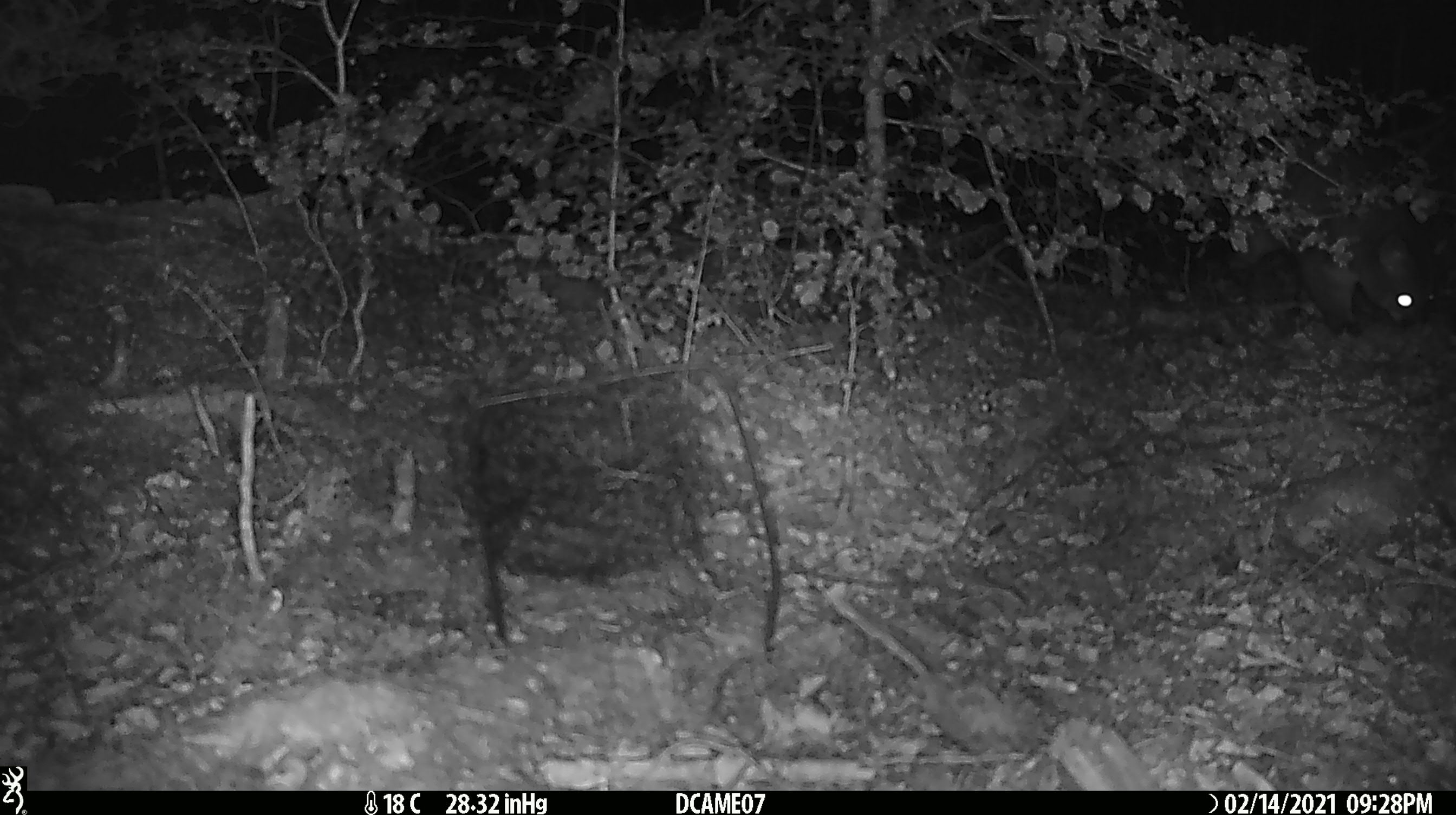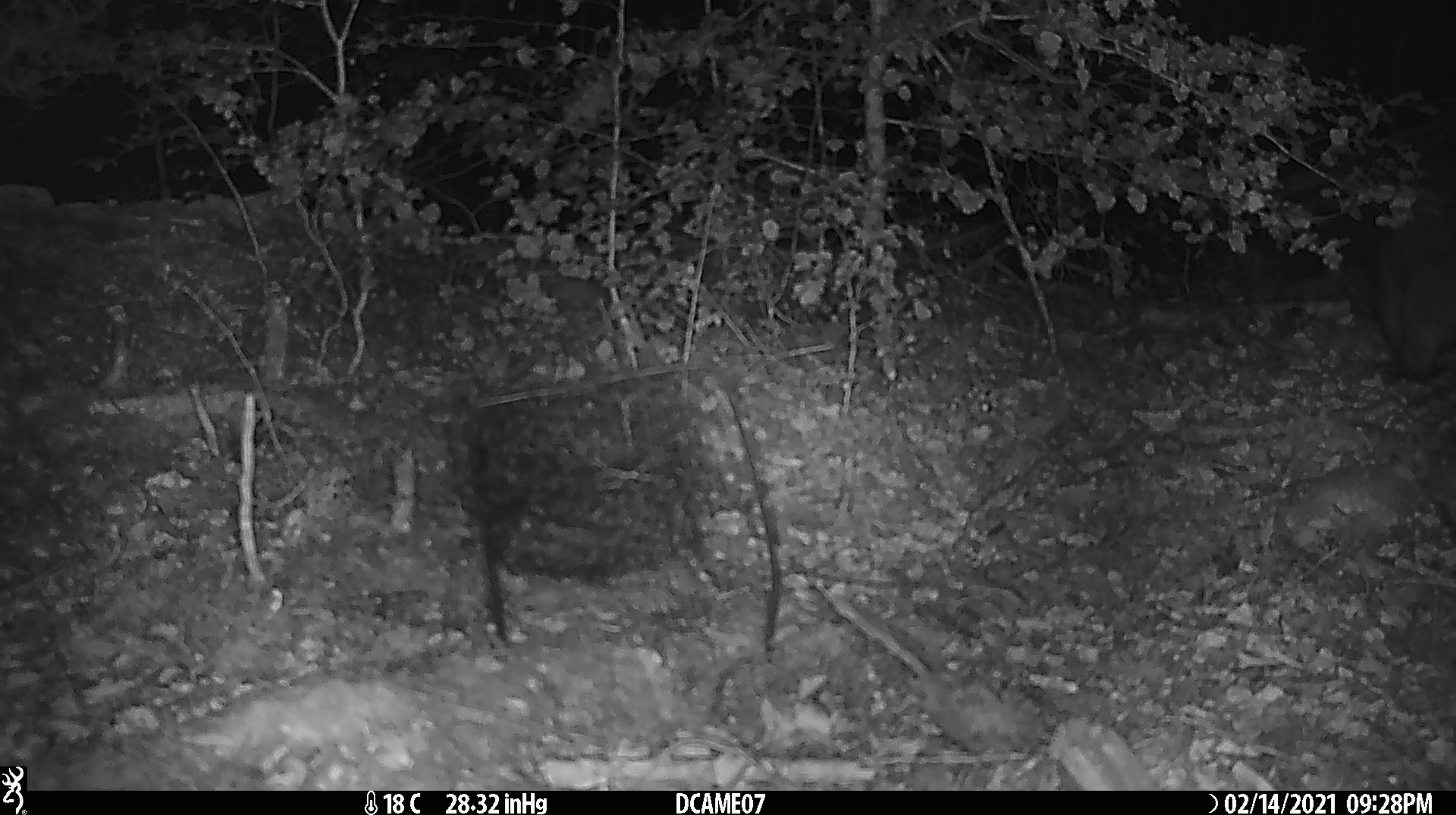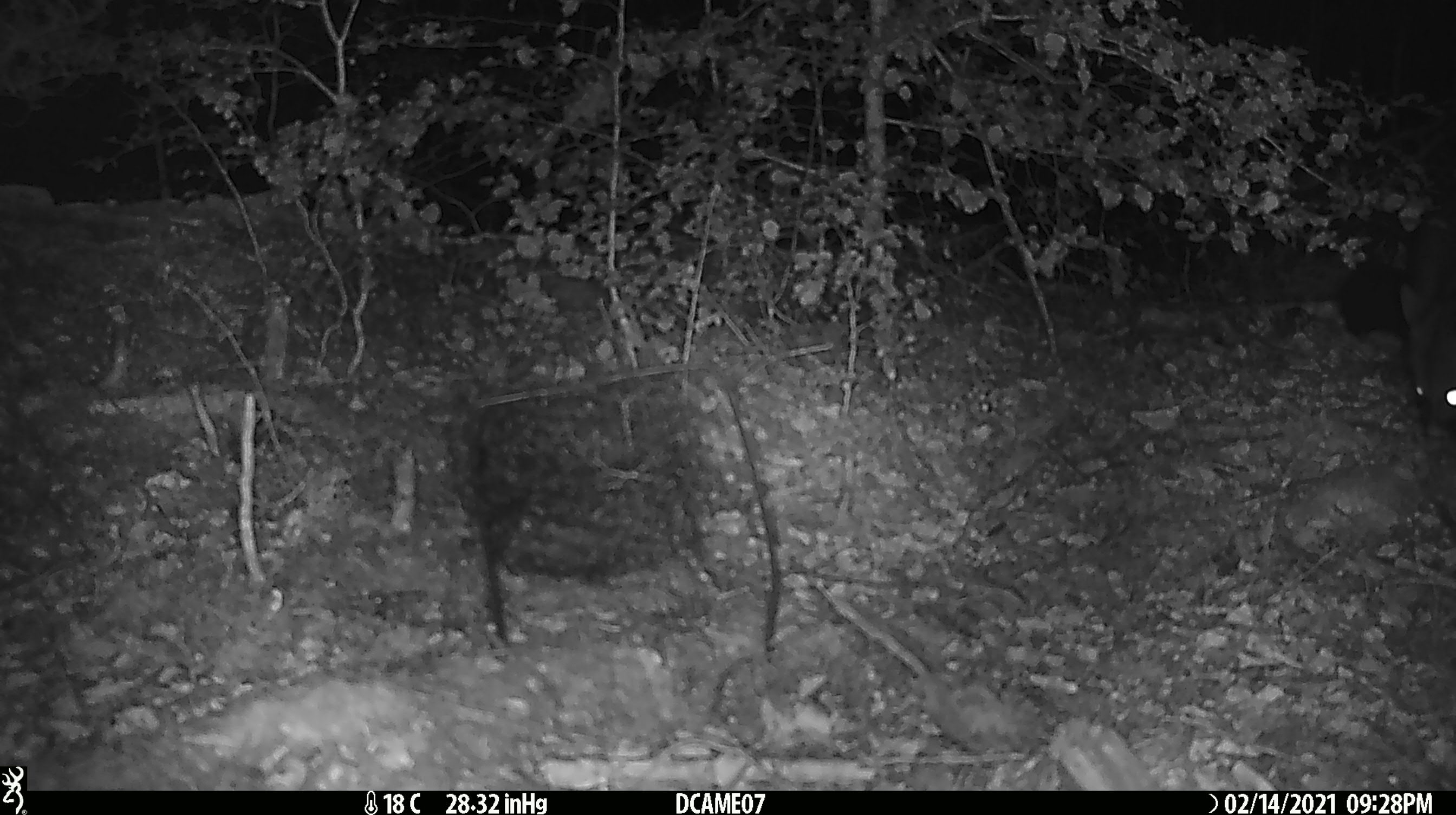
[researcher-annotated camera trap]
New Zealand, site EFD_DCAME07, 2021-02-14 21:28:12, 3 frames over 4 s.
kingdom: Animalia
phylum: Chordata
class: Mammalia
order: Diprotodontia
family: Phalangeridae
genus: Trichosurus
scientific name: Trichosurus vulpecula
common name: common brushtail possum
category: possum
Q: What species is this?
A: Possum (common brushtail possum) (Trichosurus vulpecula).